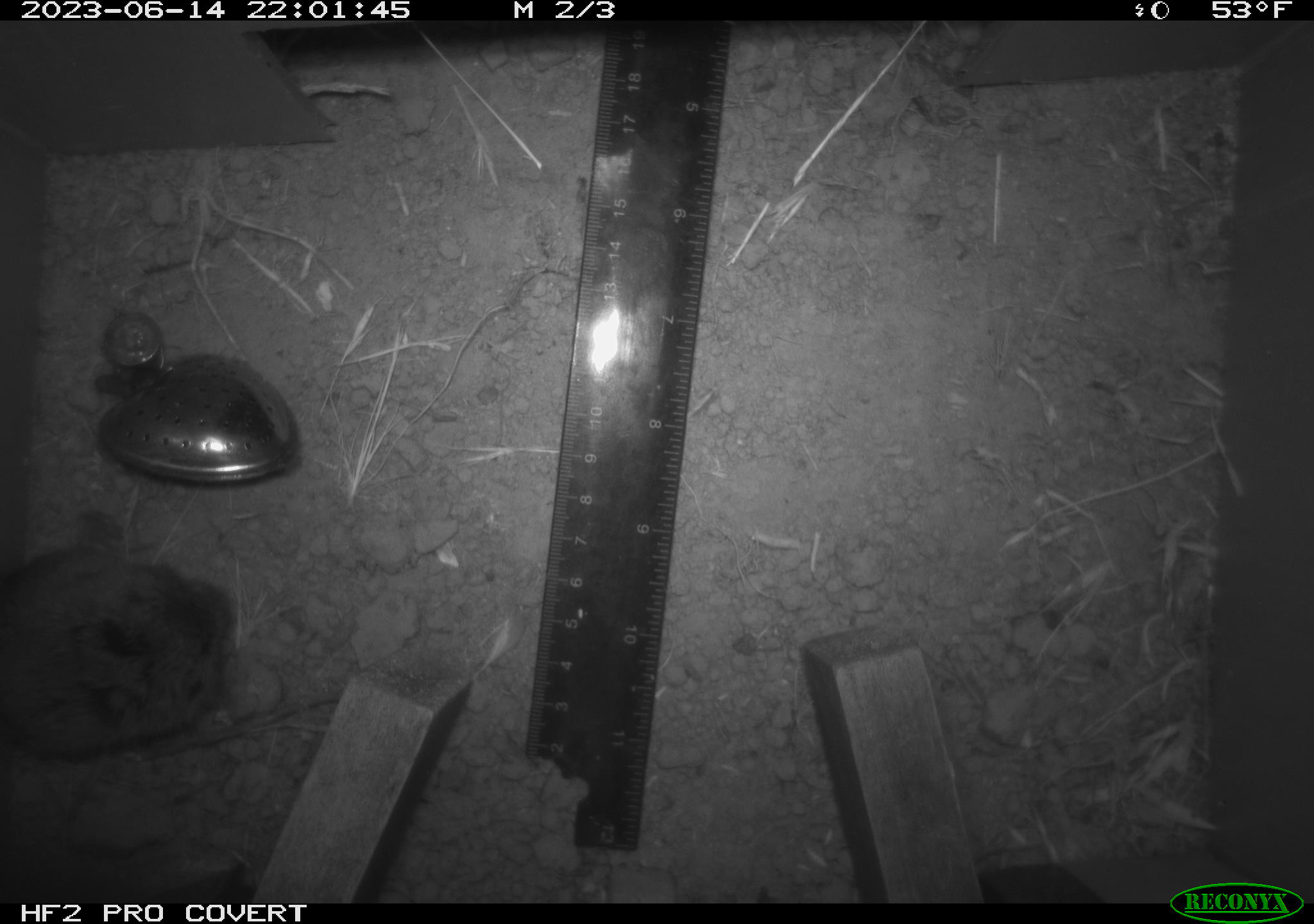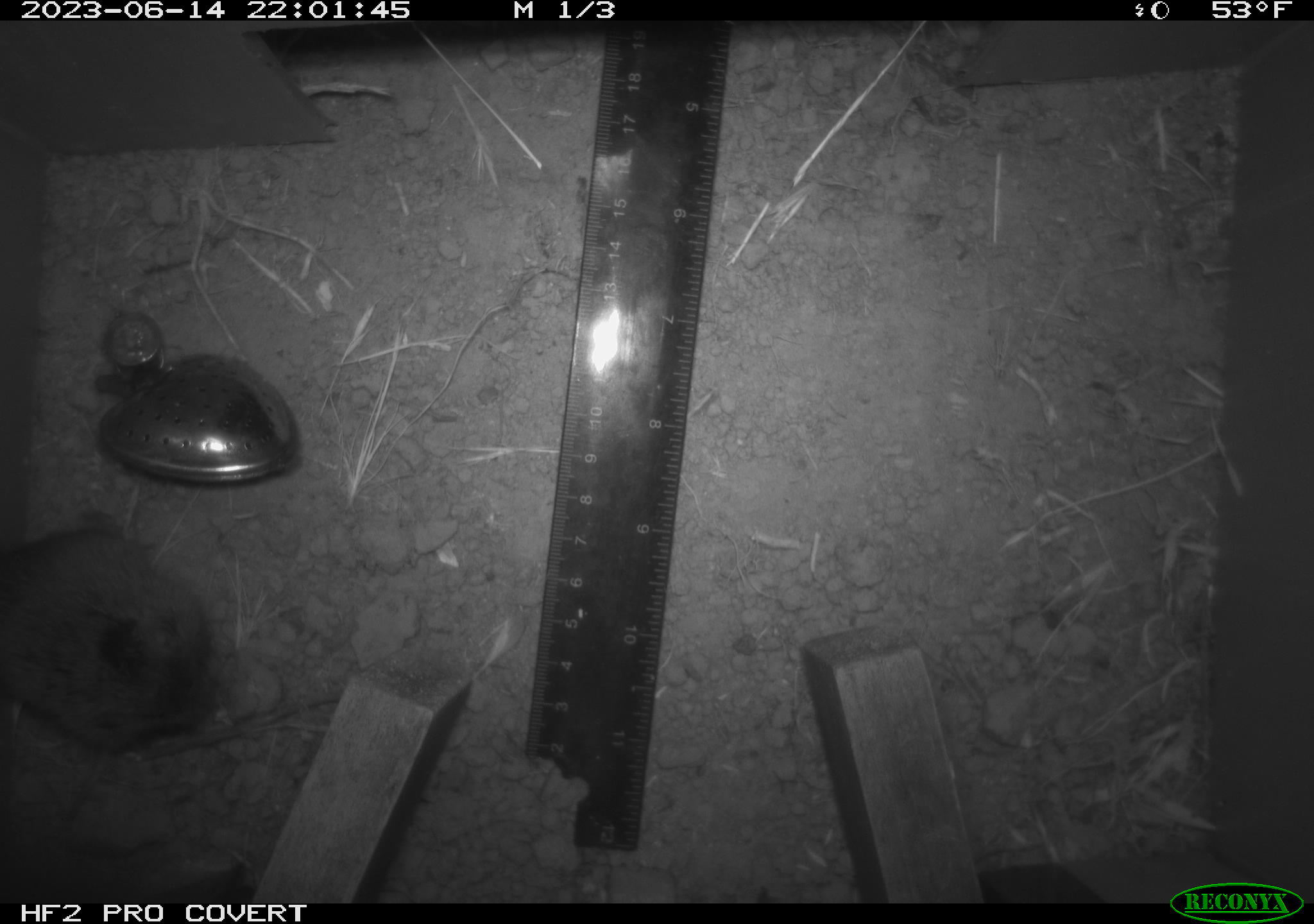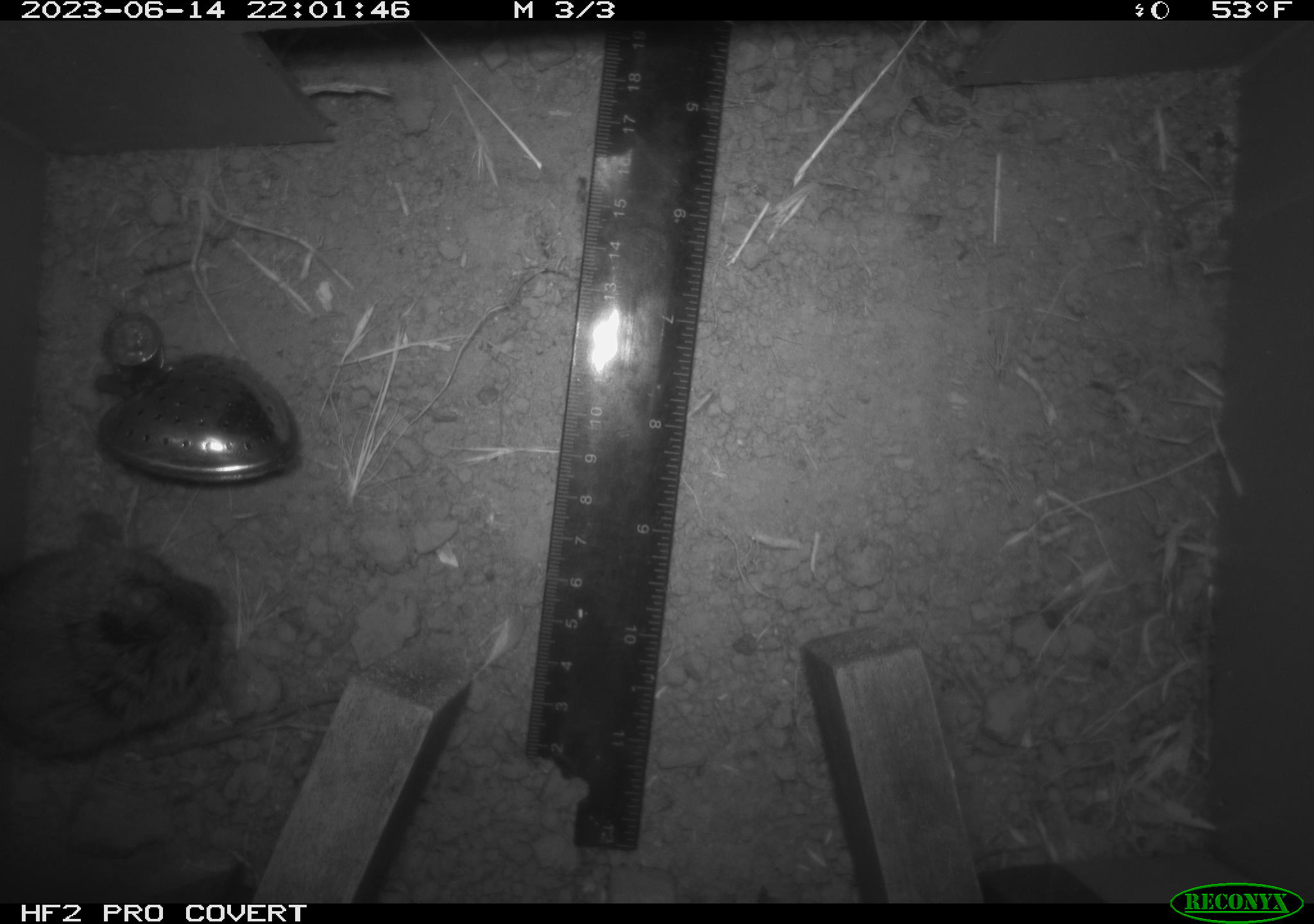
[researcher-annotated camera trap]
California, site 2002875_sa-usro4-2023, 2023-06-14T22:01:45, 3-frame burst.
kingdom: Animalia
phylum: Chordata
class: Mammalia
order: Rodentia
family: Cricetidae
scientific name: Arvicolinae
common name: voles, lemmings, and muskrats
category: arvicolinae subfamily